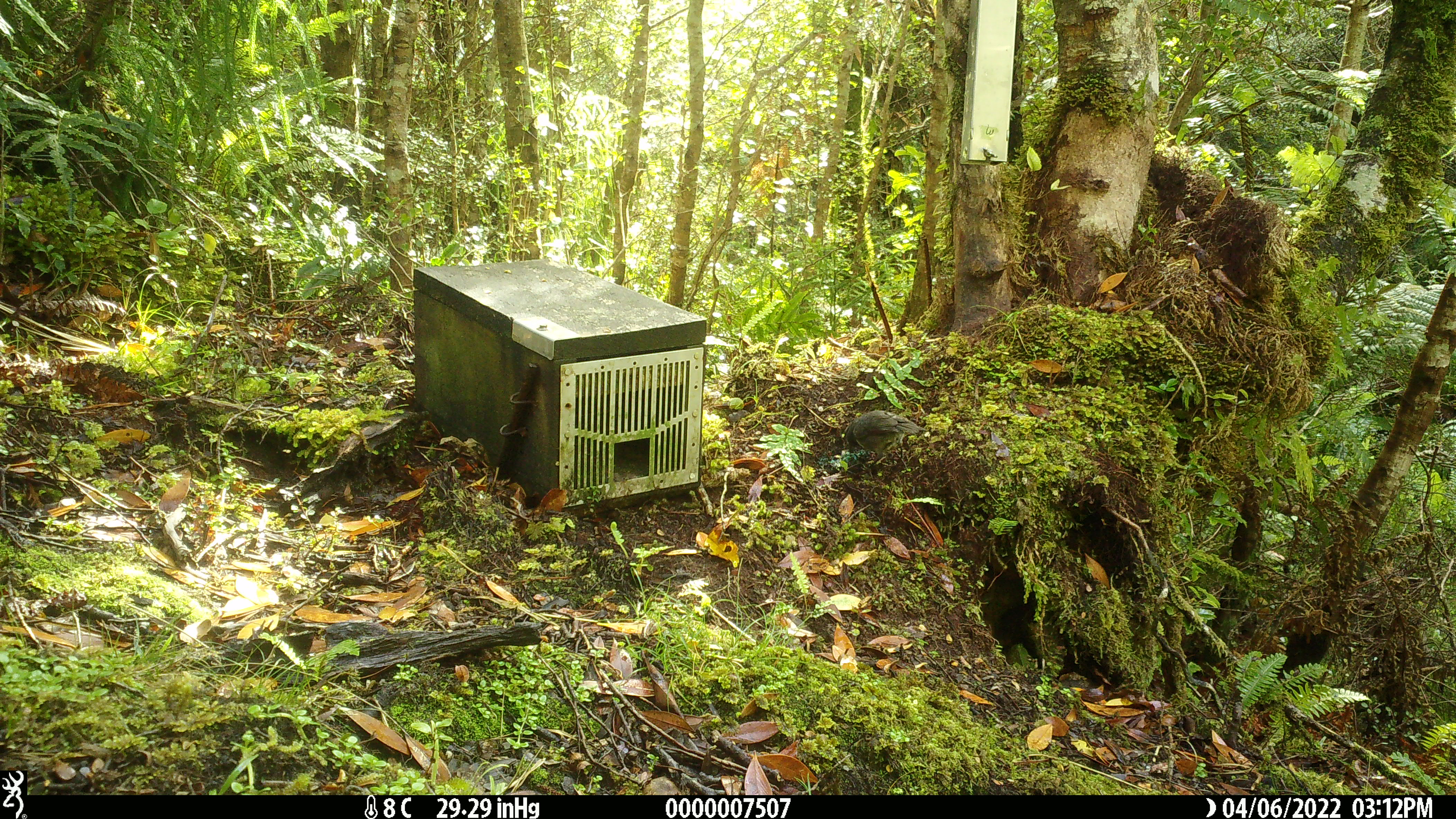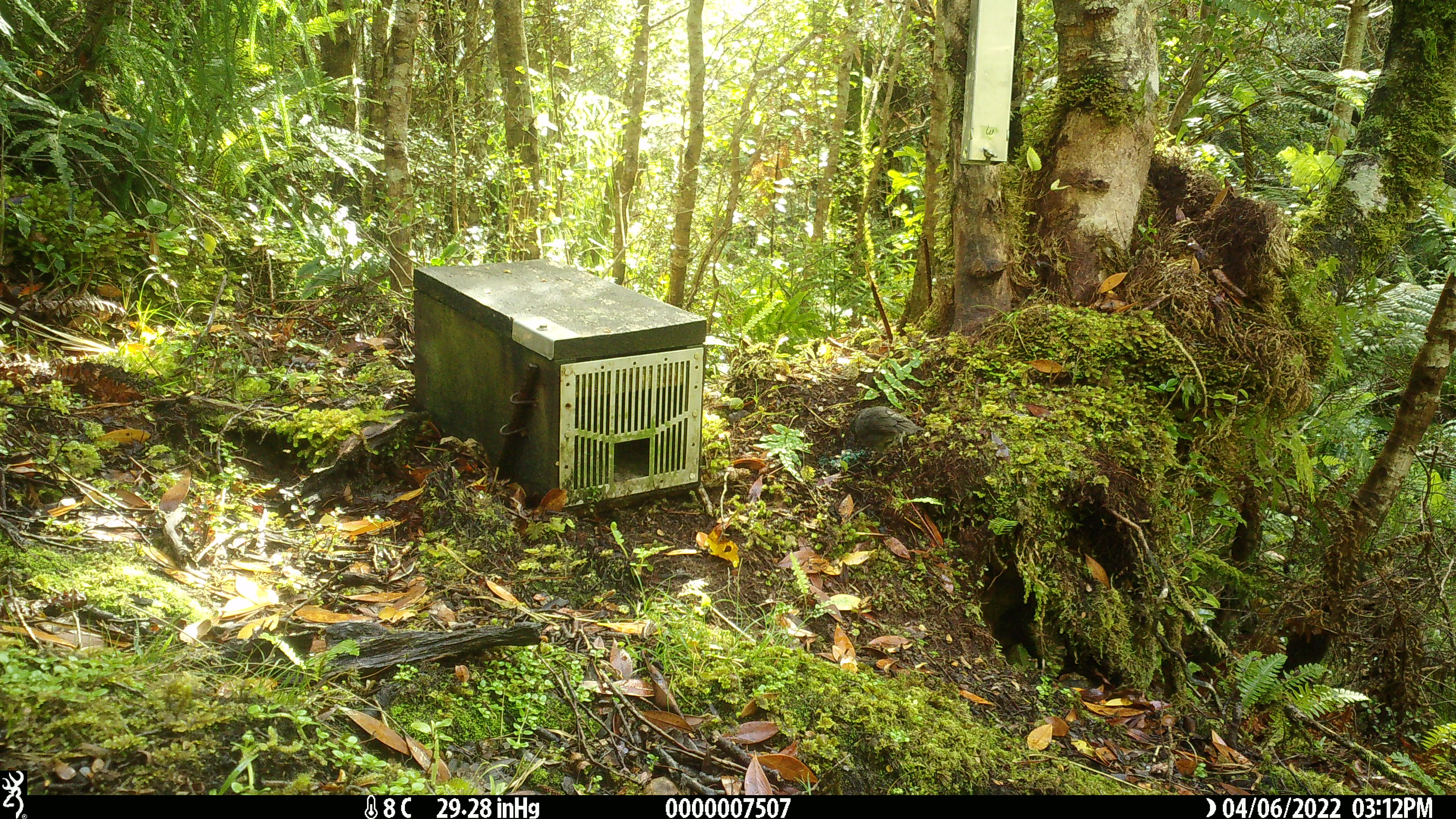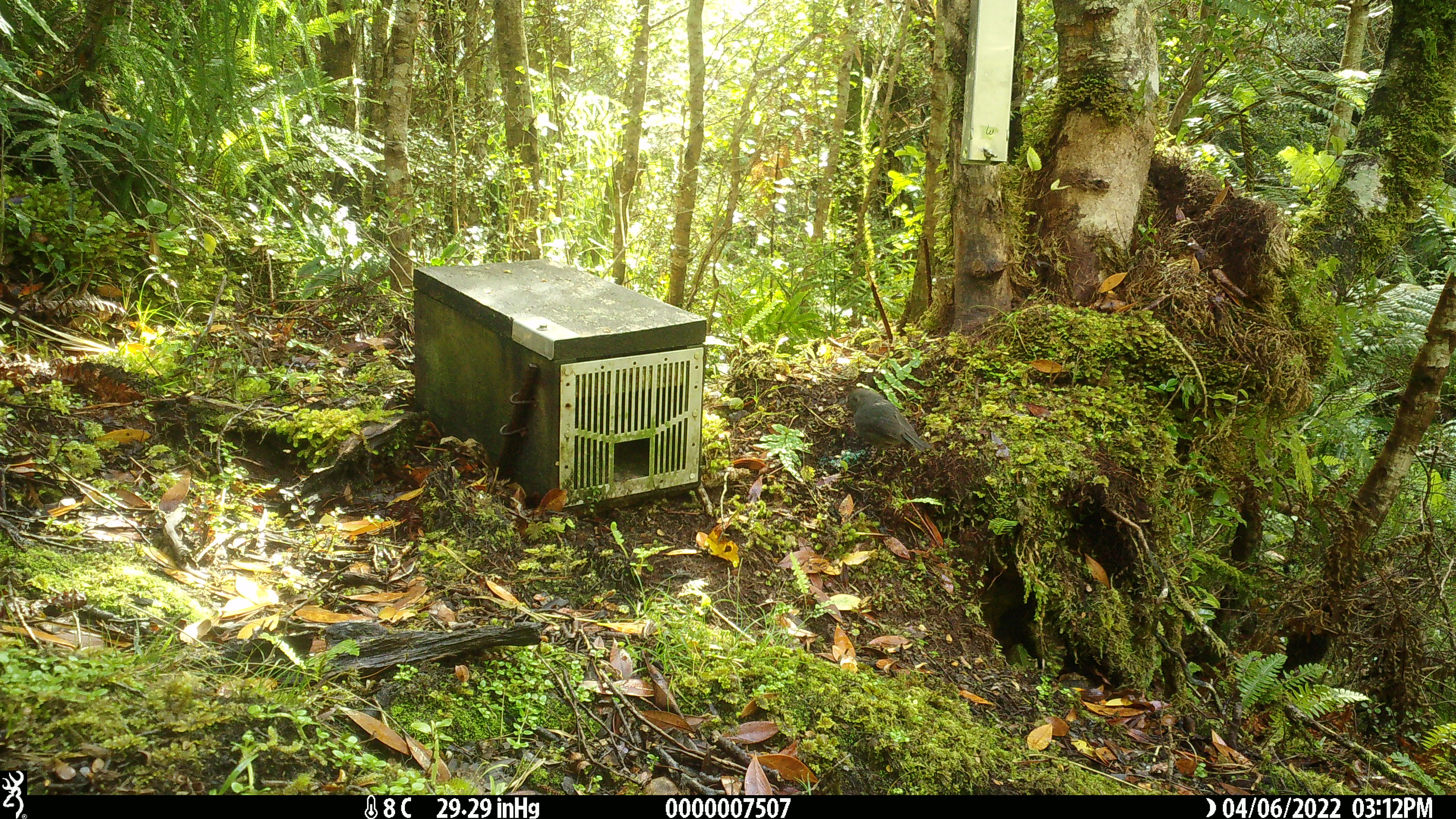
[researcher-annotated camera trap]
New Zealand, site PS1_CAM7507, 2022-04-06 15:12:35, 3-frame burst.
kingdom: Animalia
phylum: Chordata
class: Aves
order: Passeriformes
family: Petroicidae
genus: Petroica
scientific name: Petroica australis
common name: new zealand robin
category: robin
Robin (new zealand robin) (Petroica australis).